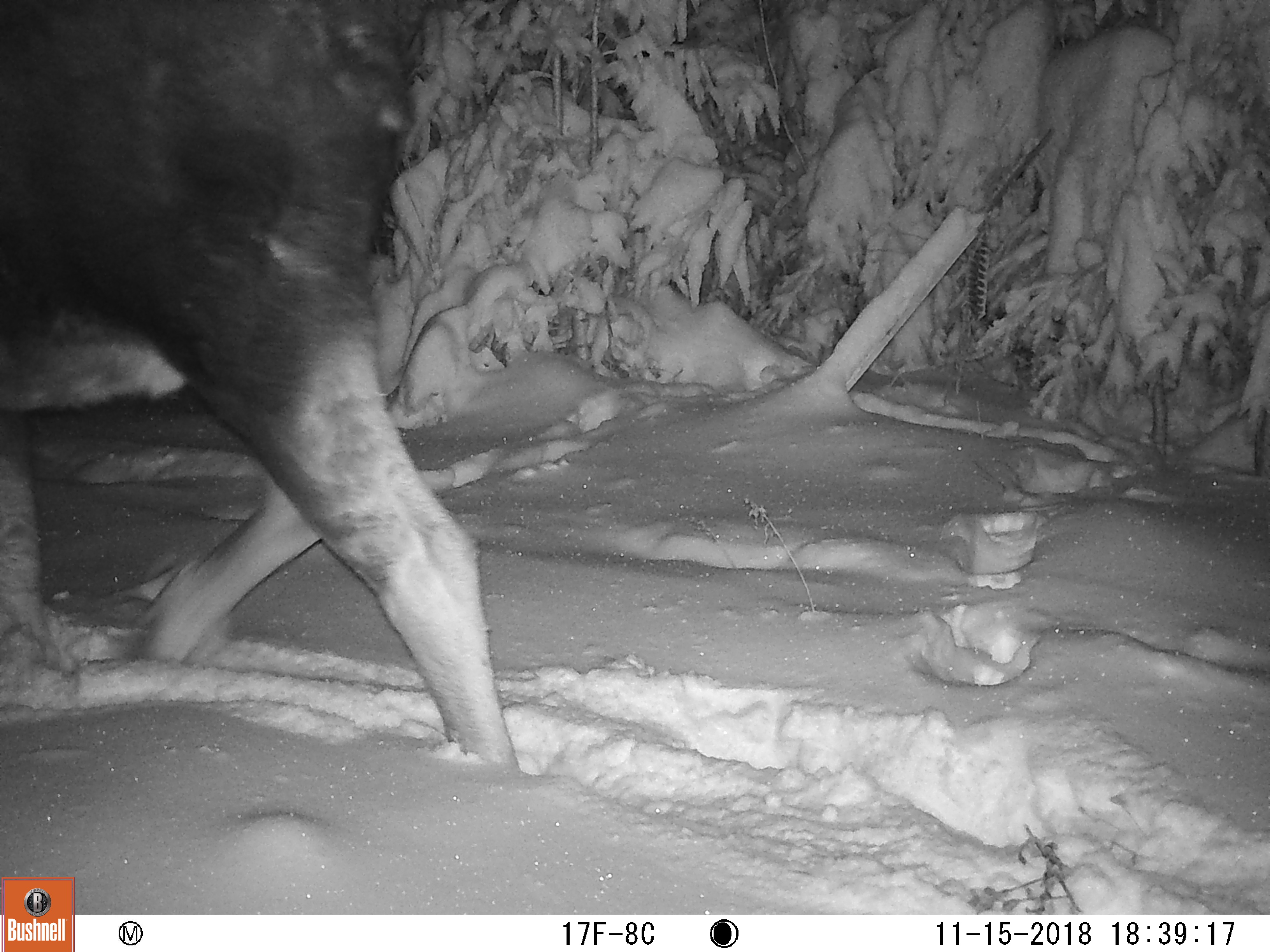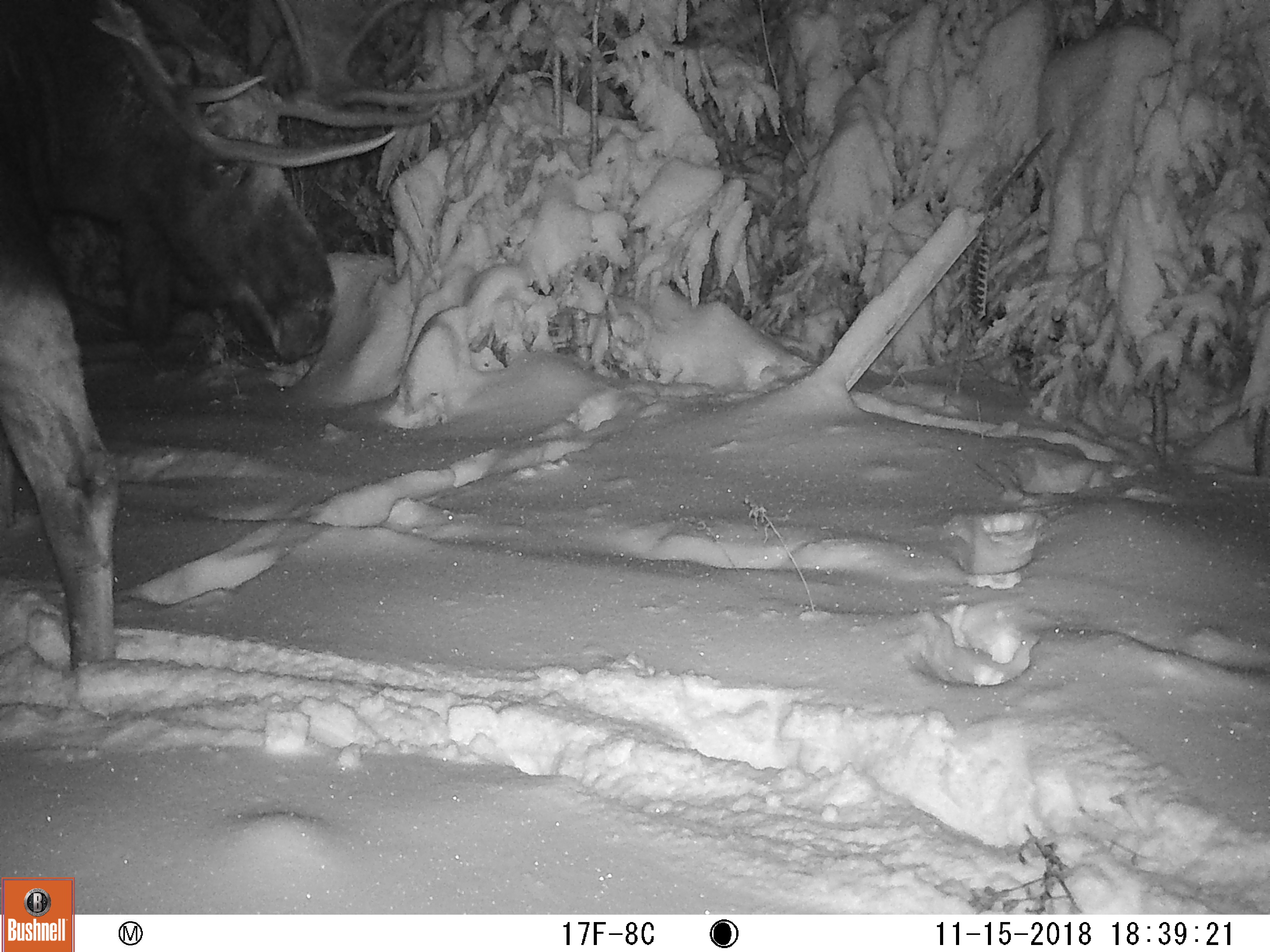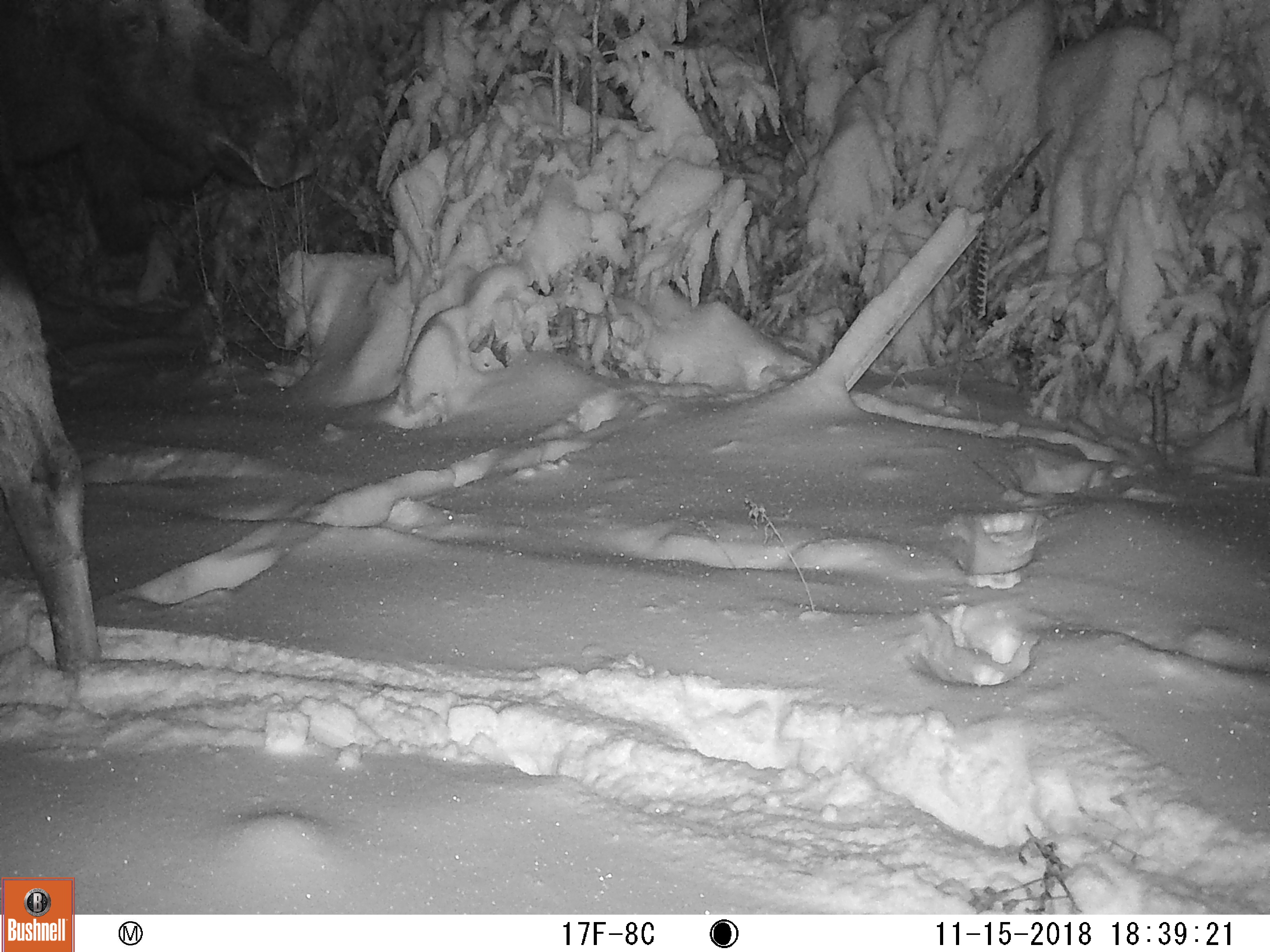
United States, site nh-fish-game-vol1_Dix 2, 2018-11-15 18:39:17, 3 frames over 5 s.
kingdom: Animalia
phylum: Chordata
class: Mammalia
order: Artiodactyla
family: Cervidae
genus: Alces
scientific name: Alces alces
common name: moose